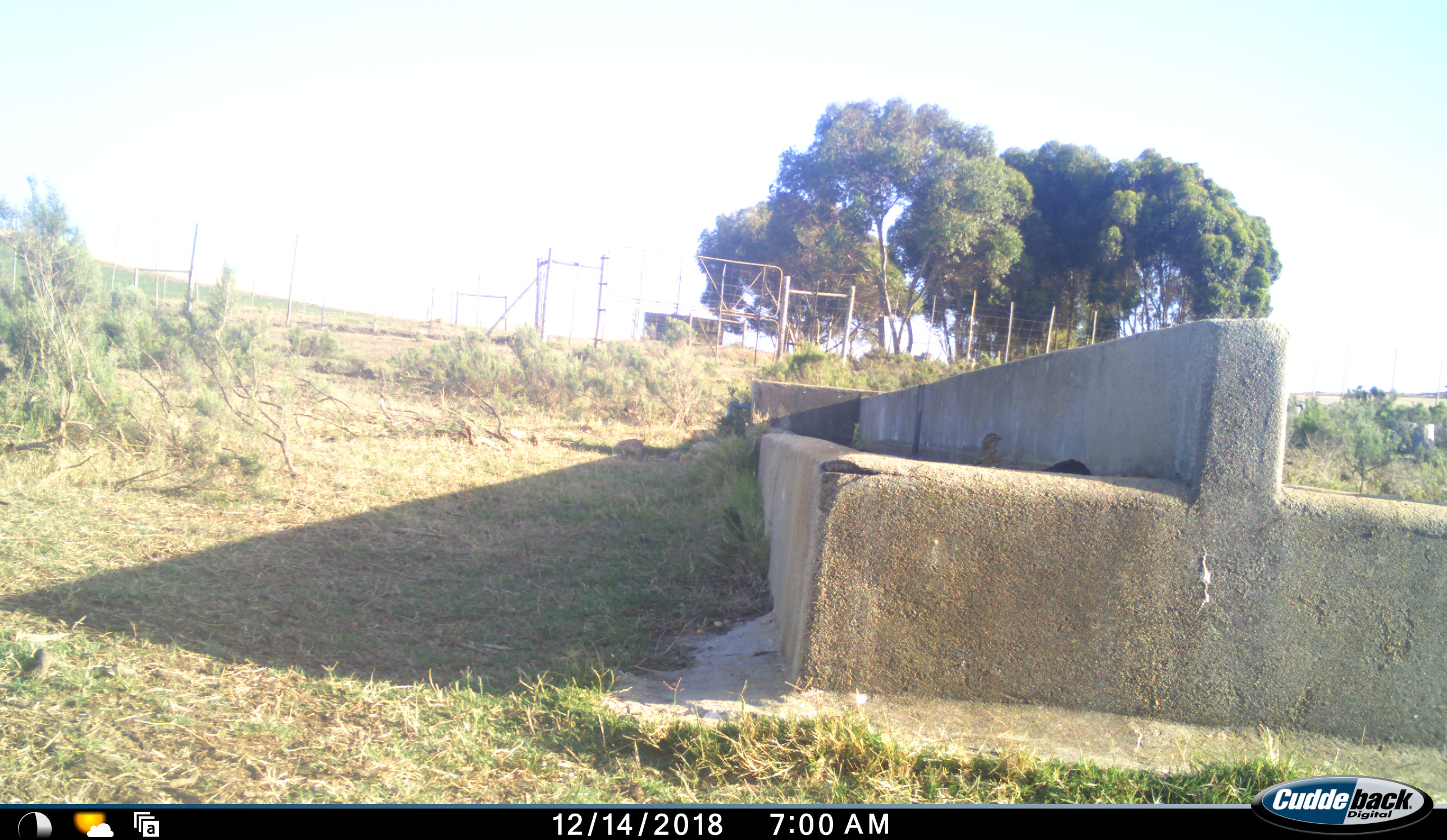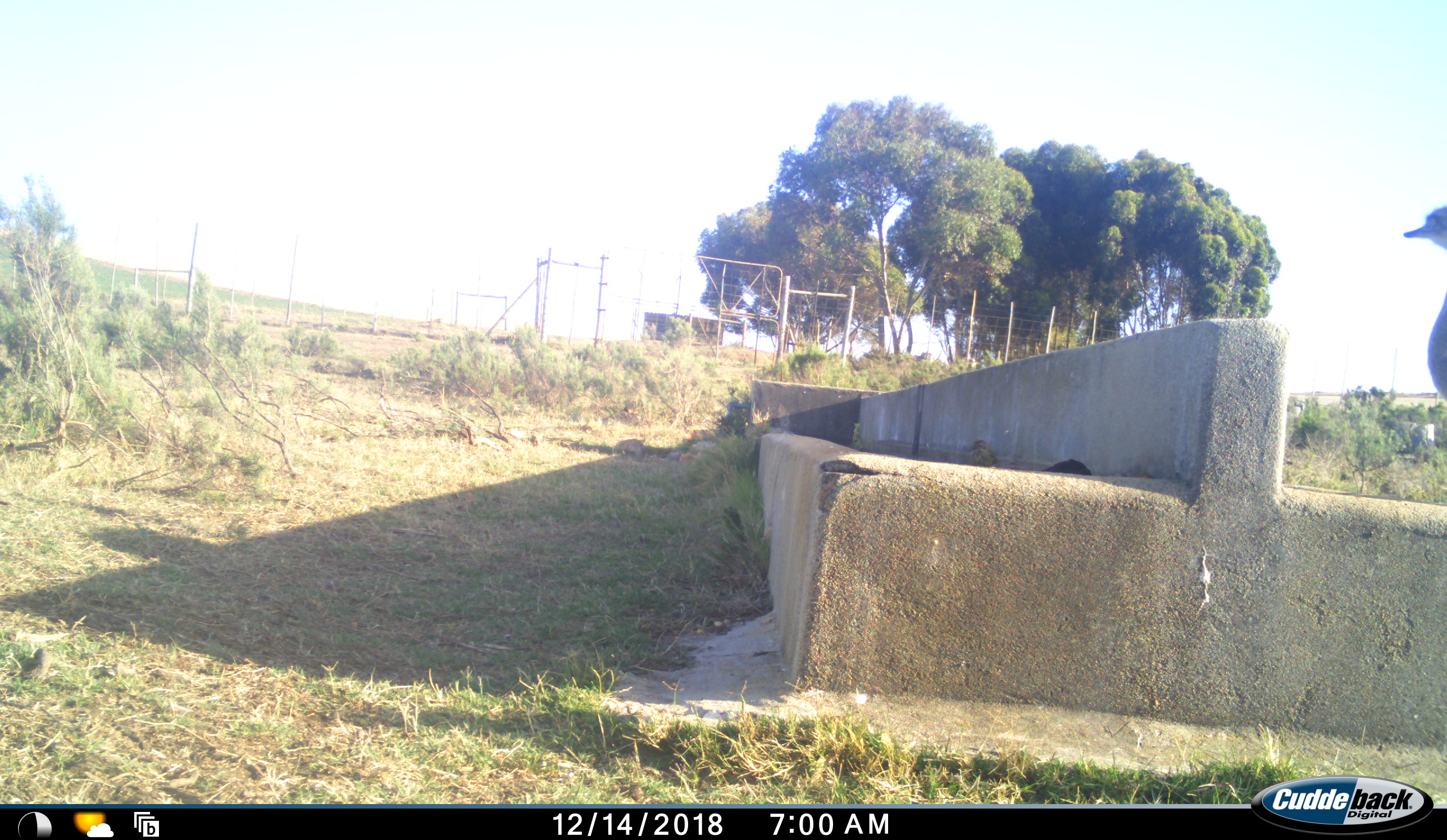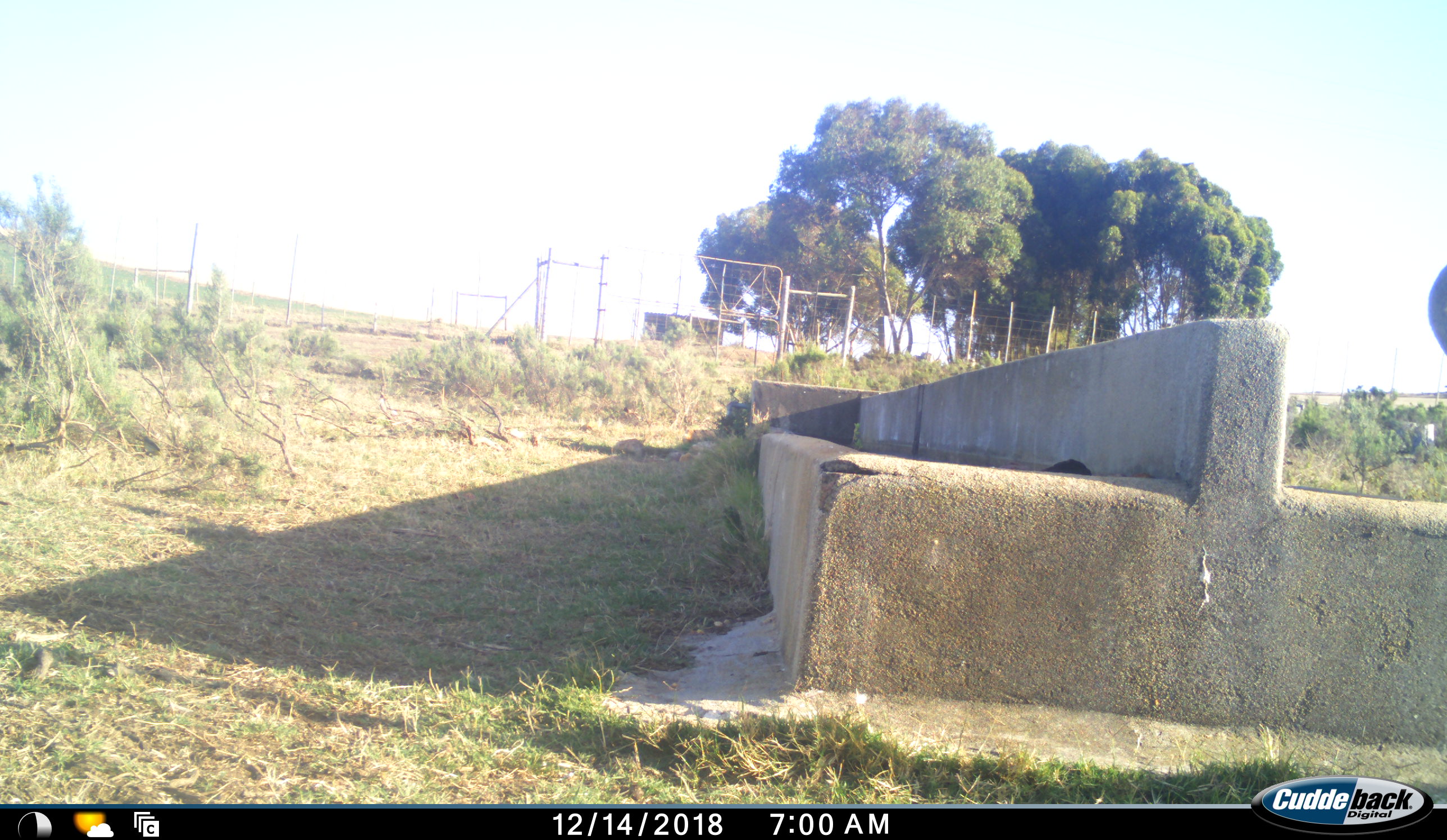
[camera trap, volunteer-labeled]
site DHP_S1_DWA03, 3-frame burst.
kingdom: Animalia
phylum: Chordata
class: Aves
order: Struthioniformes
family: Struthionidae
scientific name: Struthionidae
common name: ostrich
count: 1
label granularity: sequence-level